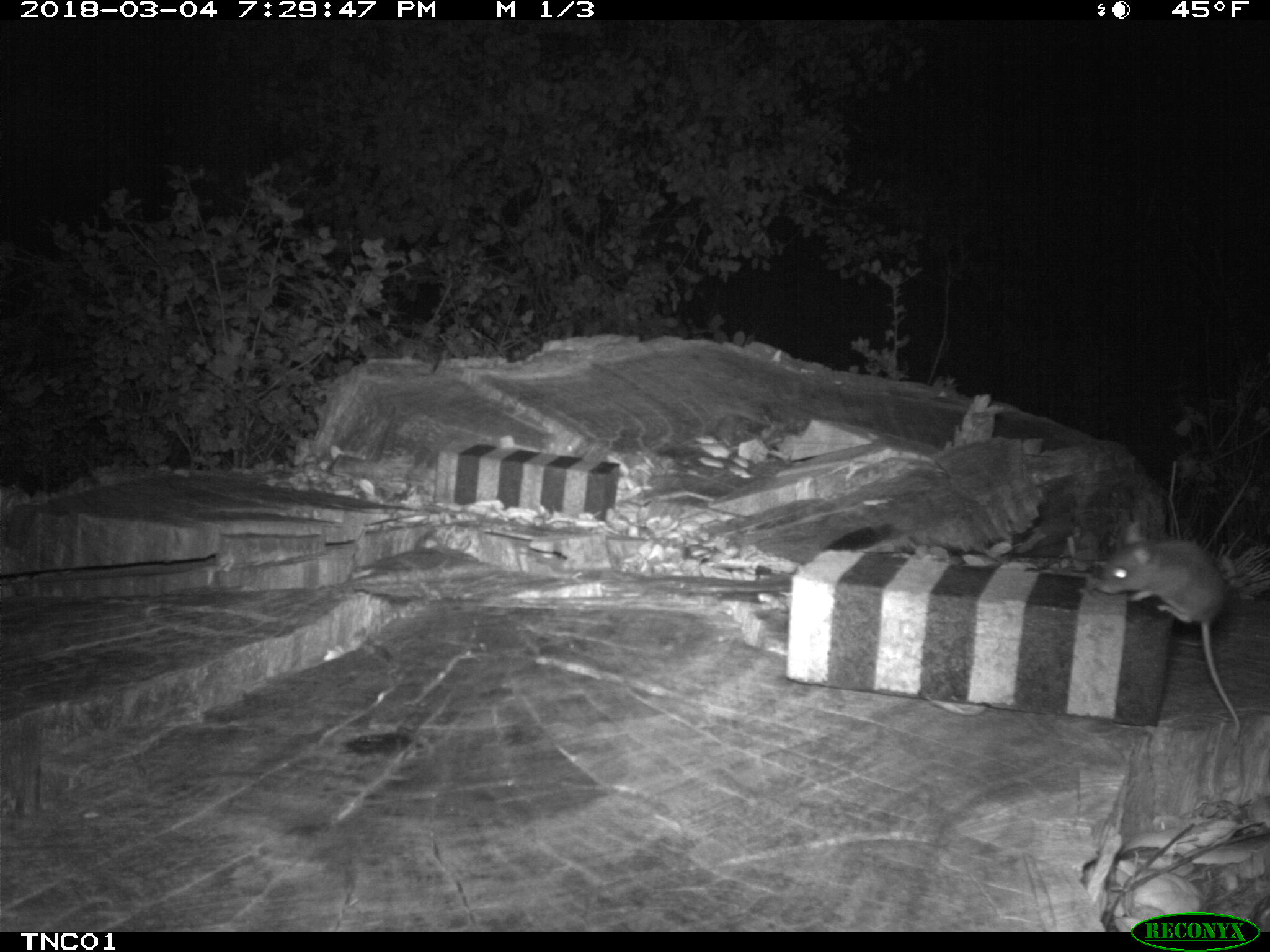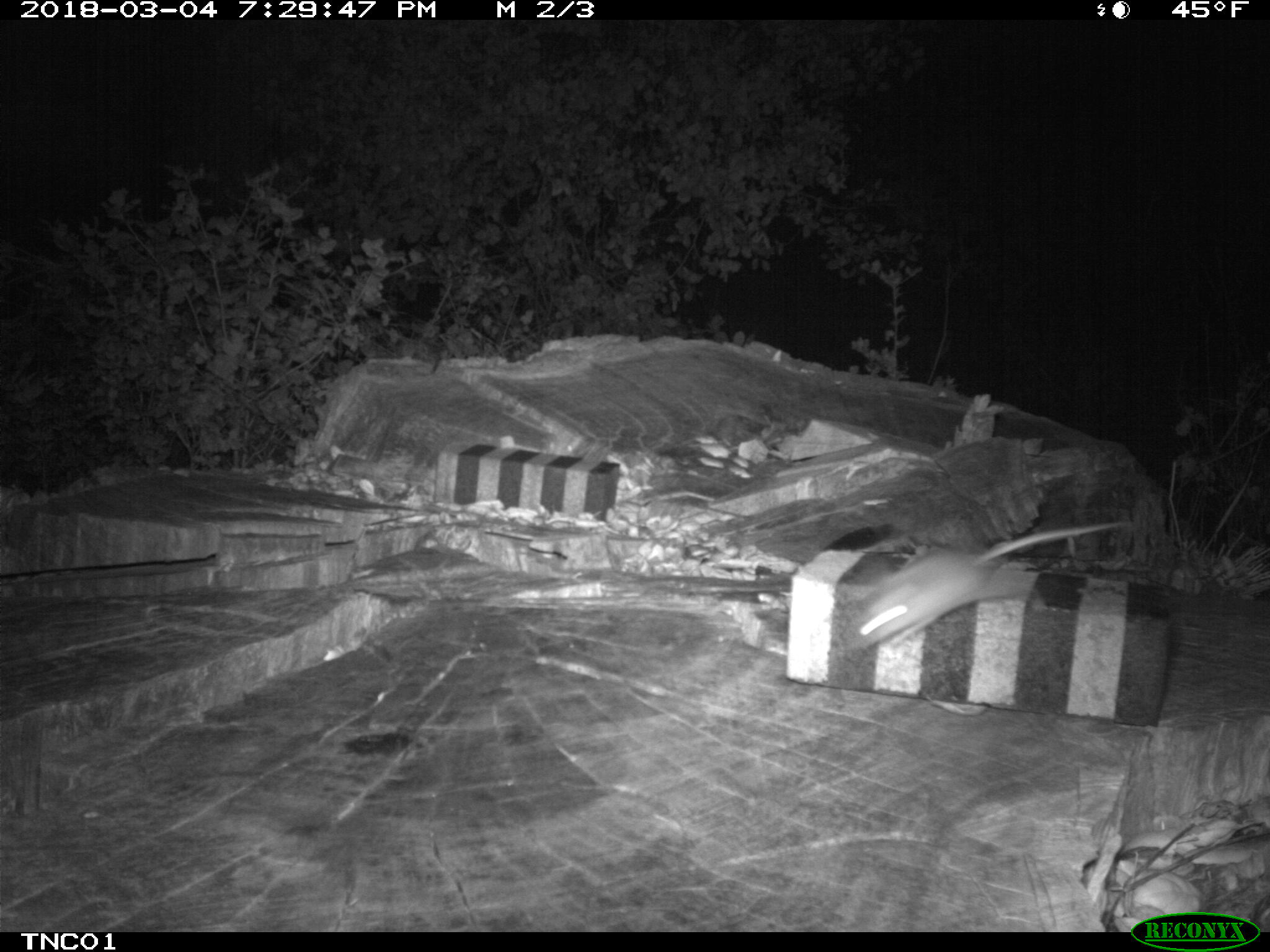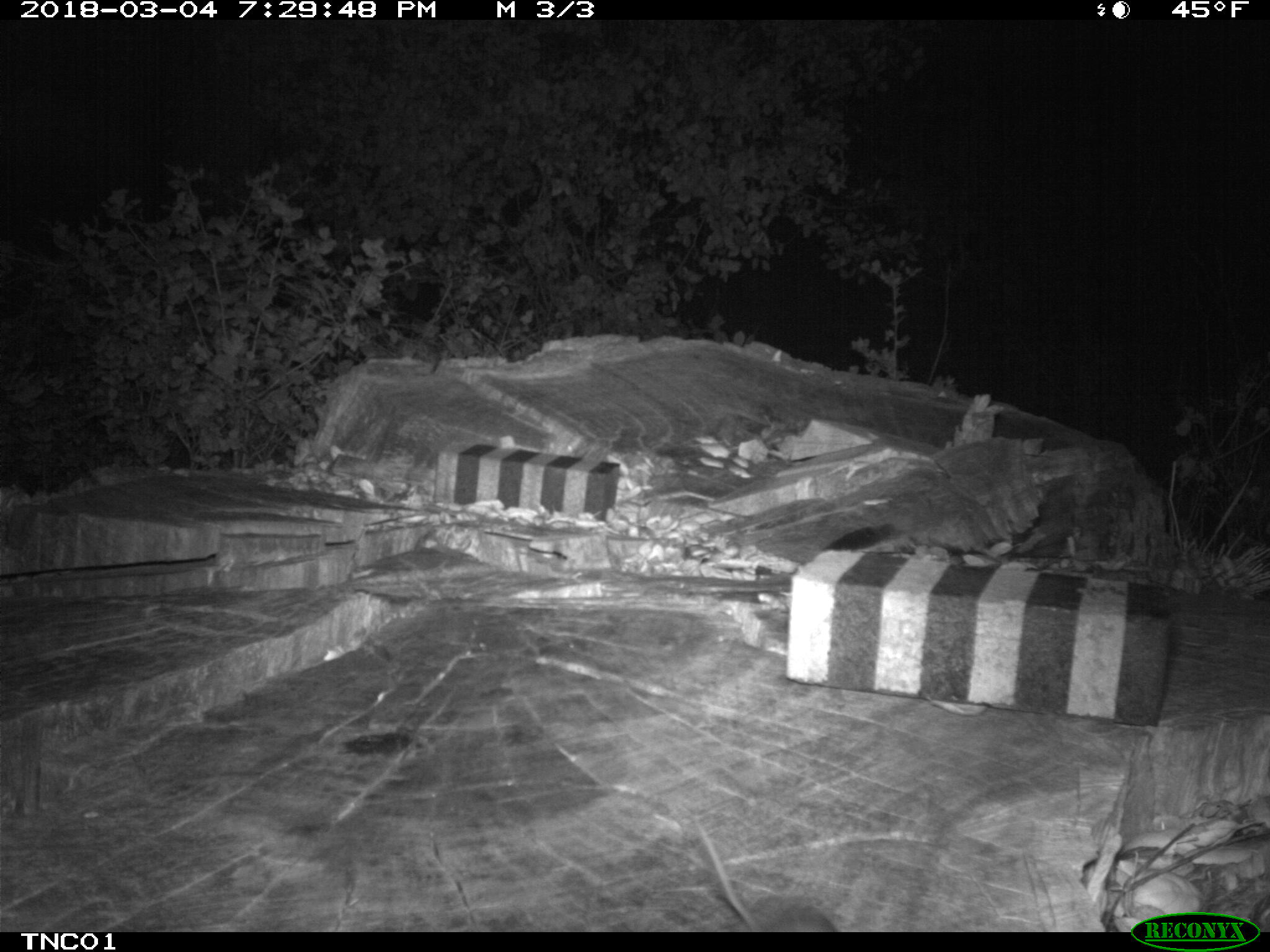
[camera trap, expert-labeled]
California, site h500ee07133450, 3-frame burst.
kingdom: Animalia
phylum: Chordata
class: Mammalia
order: Rodentia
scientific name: Rodentia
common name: rodent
Rodent (Rodentia).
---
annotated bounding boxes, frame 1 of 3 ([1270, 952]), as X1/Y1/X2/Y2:
rodent: 1098/522/1242/741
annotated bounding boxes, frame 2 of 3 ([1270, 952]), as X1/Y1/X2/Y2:
rodent: 847/519/1134/649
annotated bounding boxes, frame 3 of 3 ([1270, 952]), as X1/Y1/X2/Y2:
rodent: 696/820/836/932